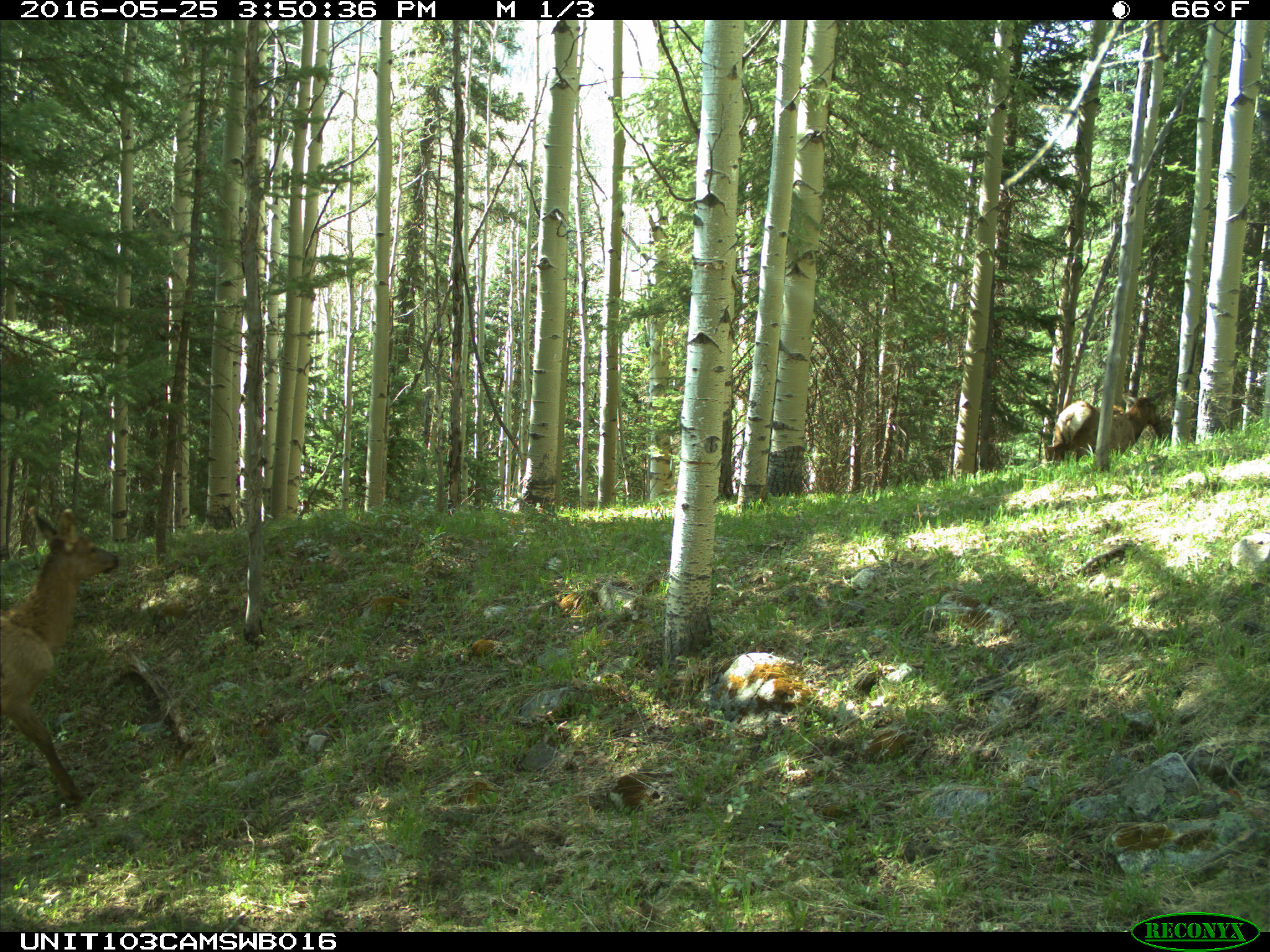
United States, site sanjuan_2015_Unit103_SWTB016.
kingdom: Animalia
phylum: Chordata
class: Mammalia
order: Artiodactyla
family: Cervidae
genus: Cervus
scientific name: Cervus elaphus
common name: red deer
Cervus elaphus (red deer).